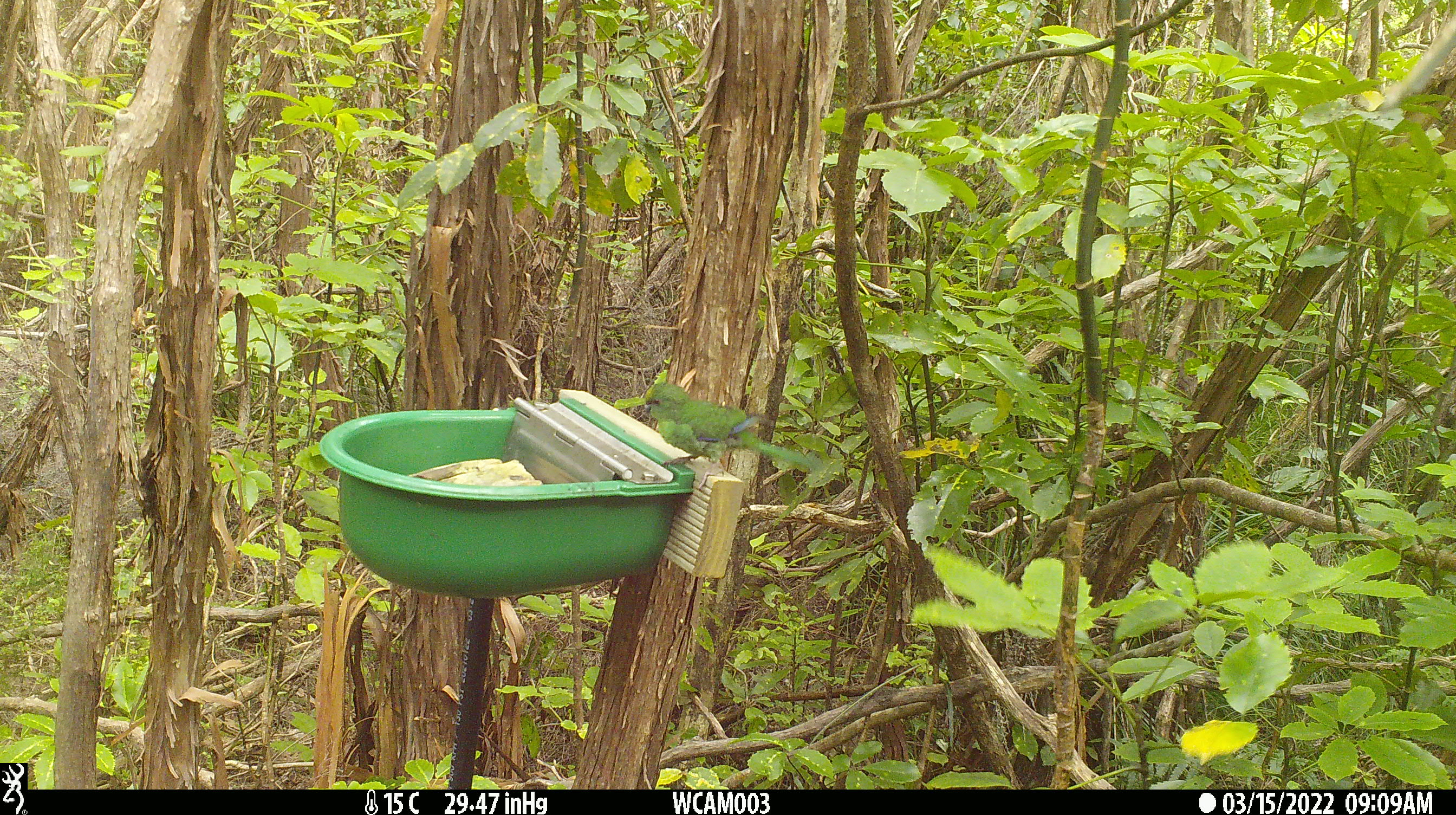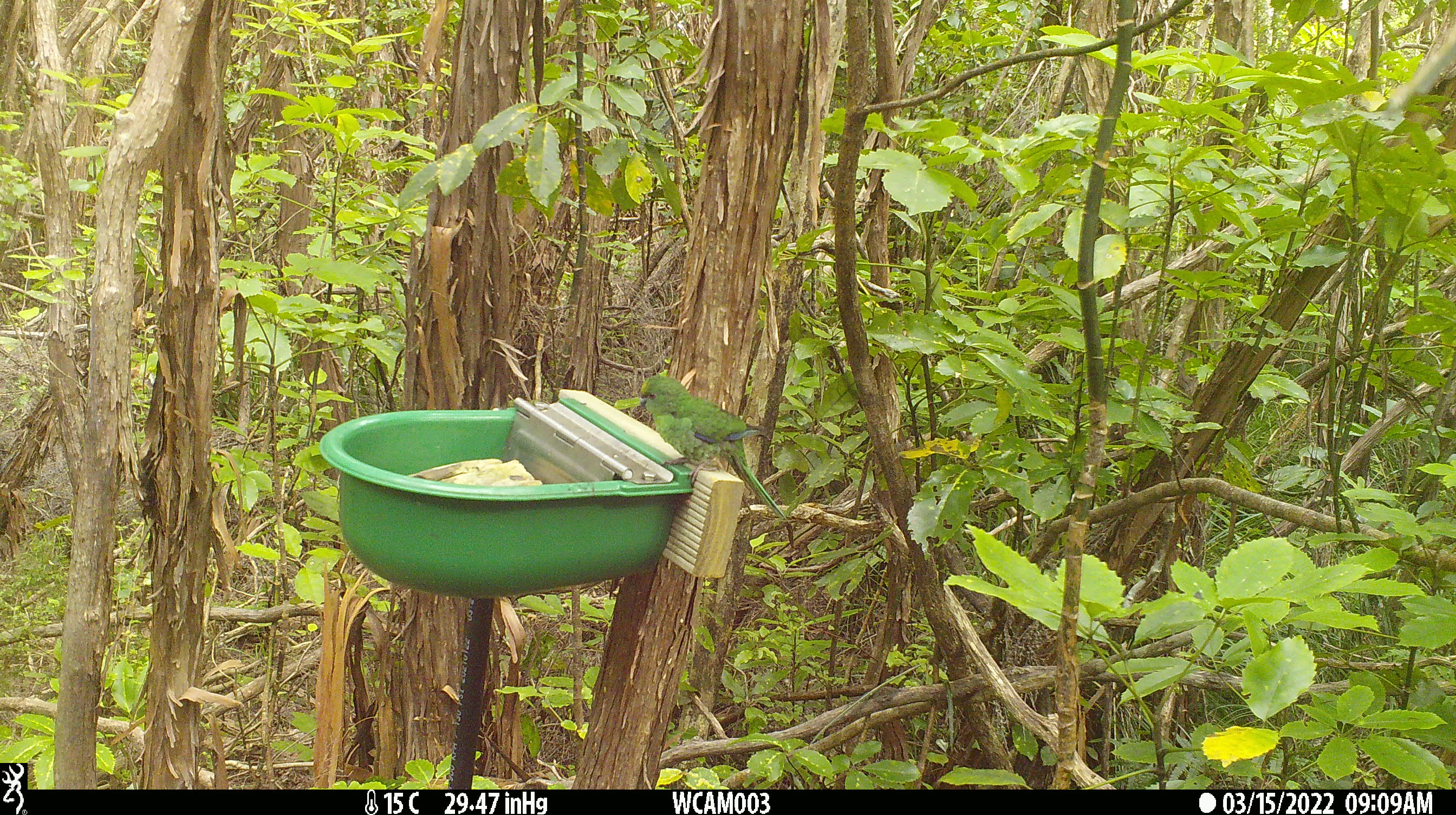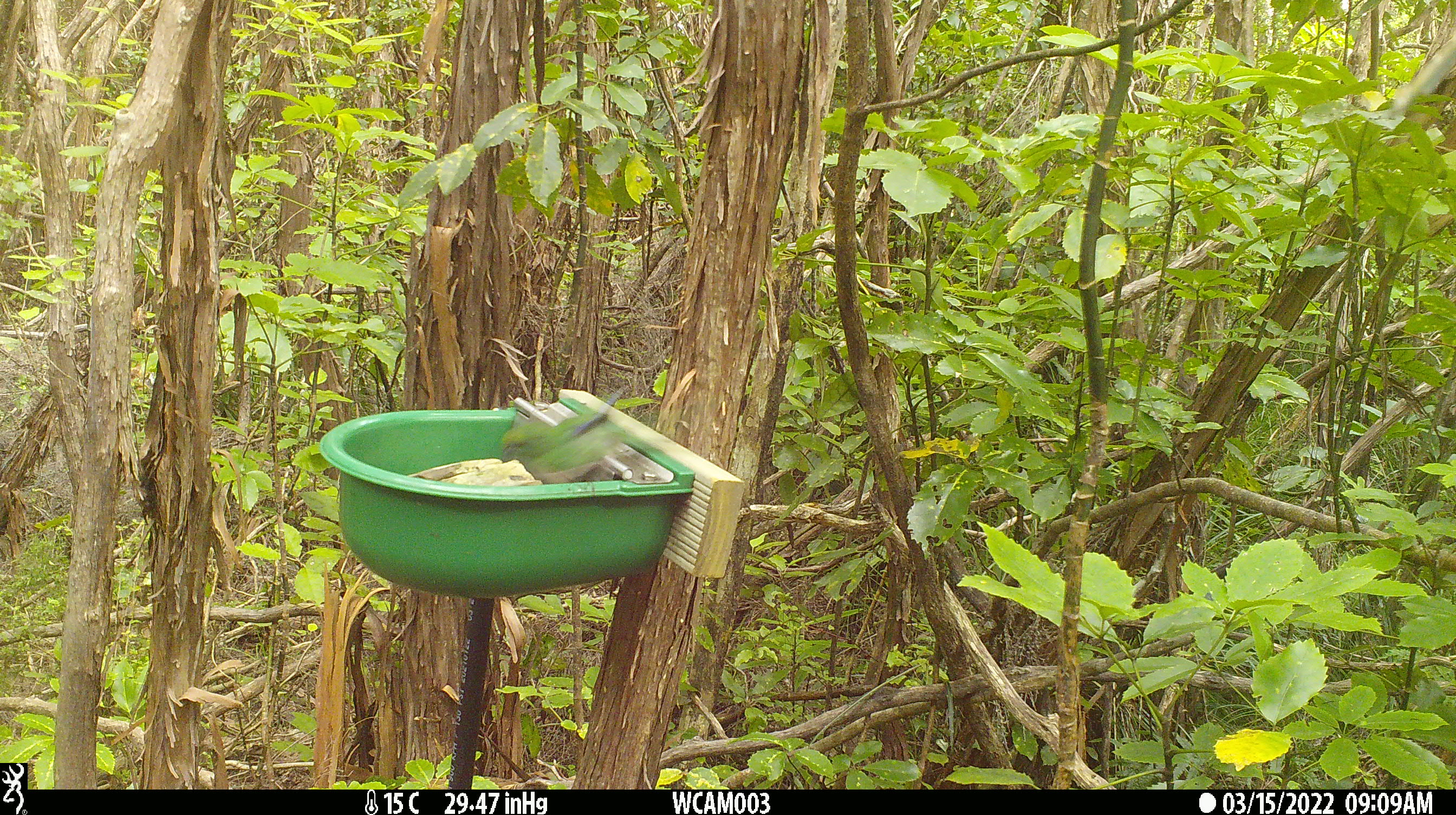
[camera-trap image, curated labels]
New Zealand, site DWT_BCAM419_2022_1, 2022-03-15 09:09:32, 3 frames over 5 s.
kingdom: Animalia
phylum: Chordata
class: Aves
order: Psittaciformes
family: Psittaculidae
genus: Cyanoramphus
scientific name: Cyanoramphus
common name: parakeet